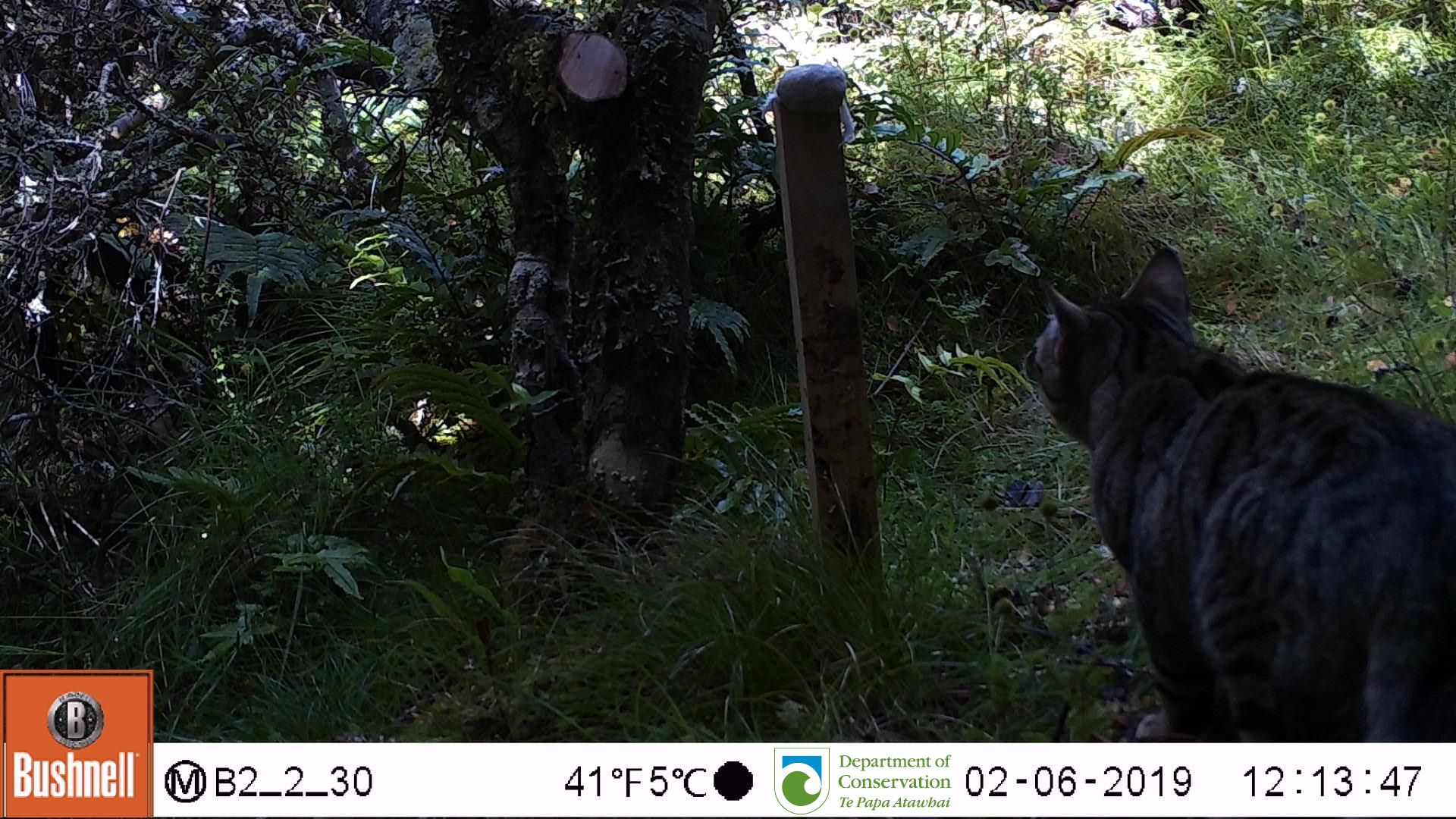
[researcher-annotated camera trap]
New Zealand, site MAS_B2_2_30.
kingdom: Animalia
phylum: Chordata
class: Mammalia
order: Carnivora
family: Felidae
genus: Felis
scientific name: Felis catus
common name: domestic cat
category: cat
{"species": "cat (domestic cat) (Felis catus)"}